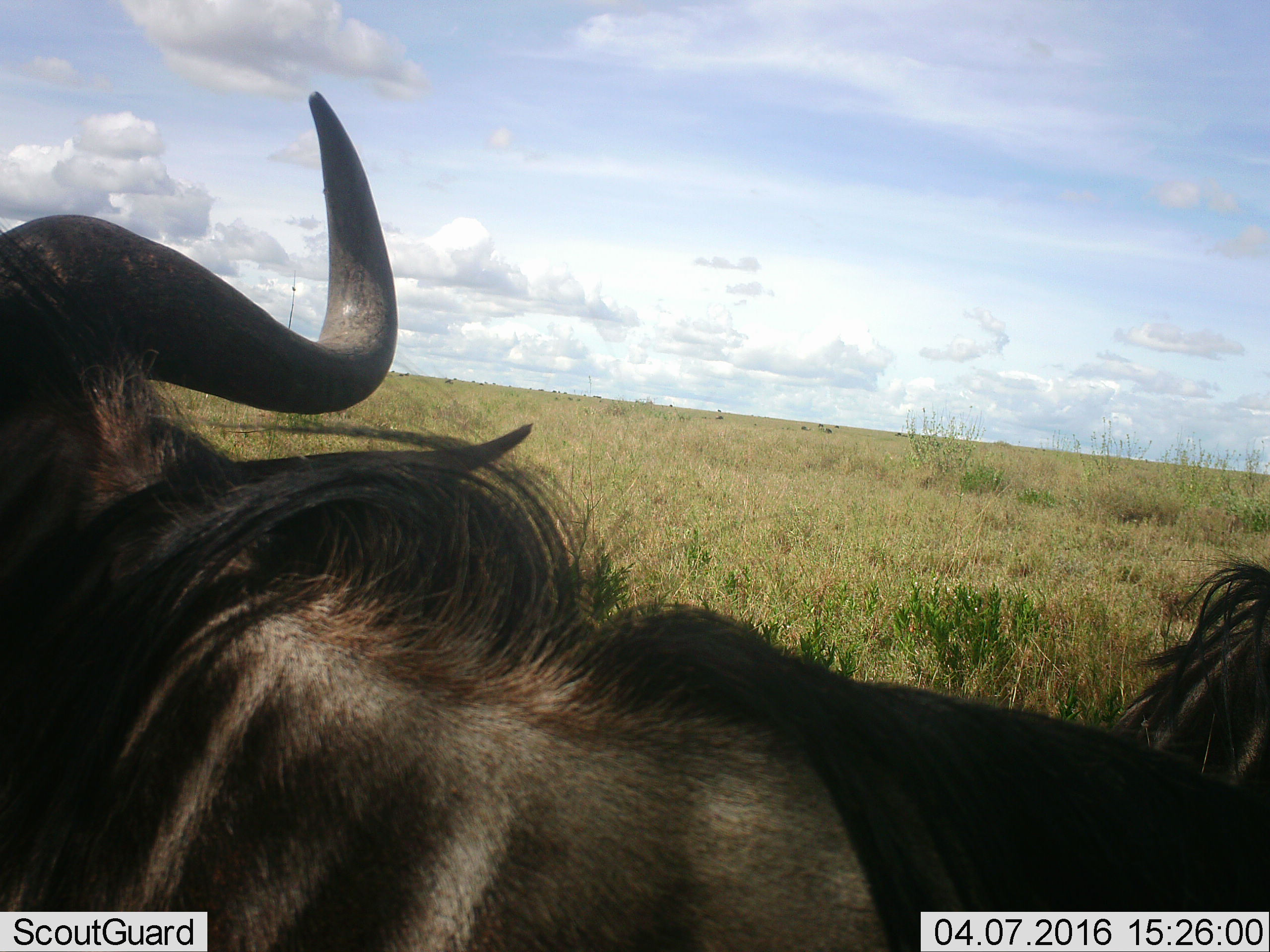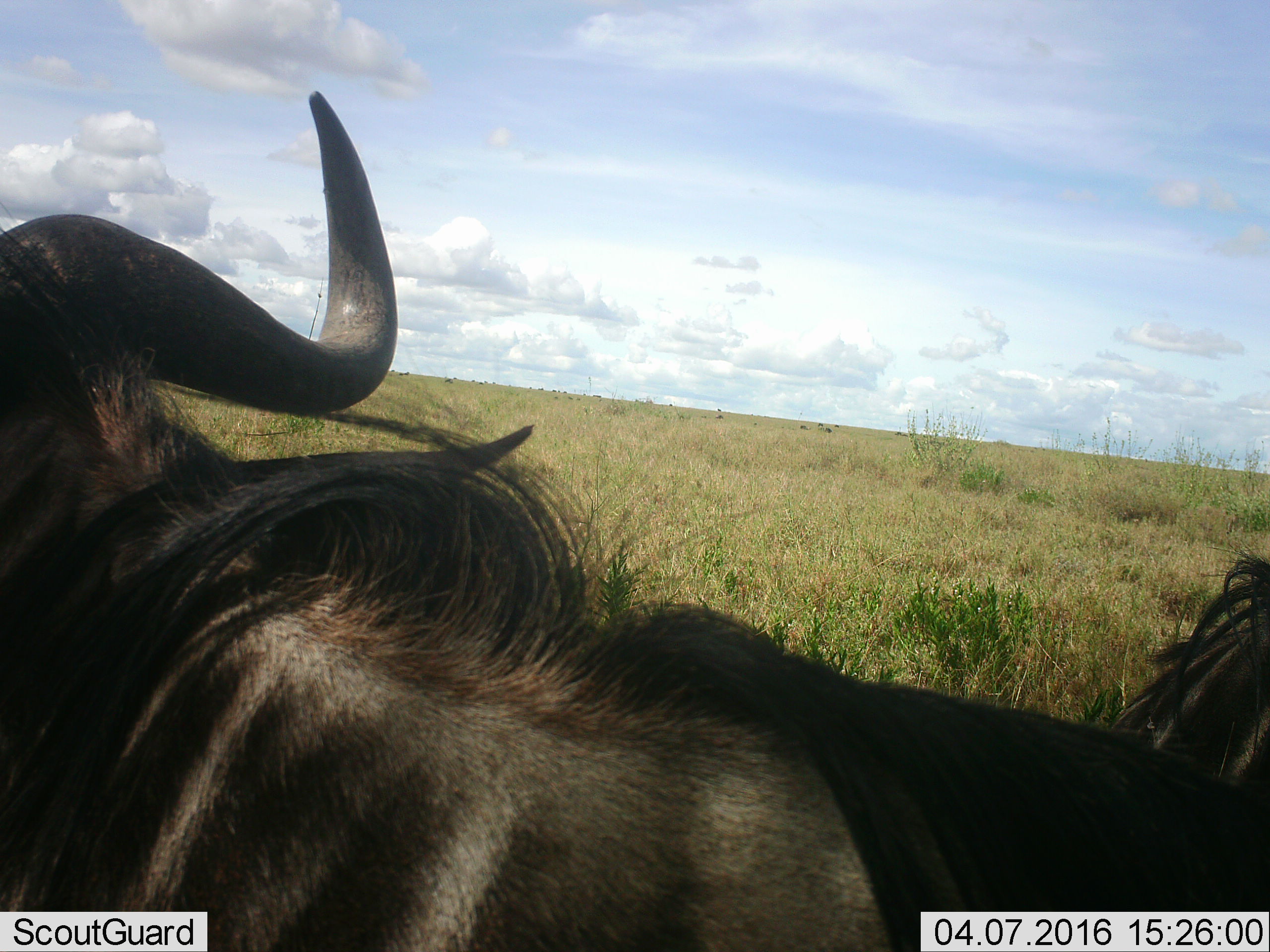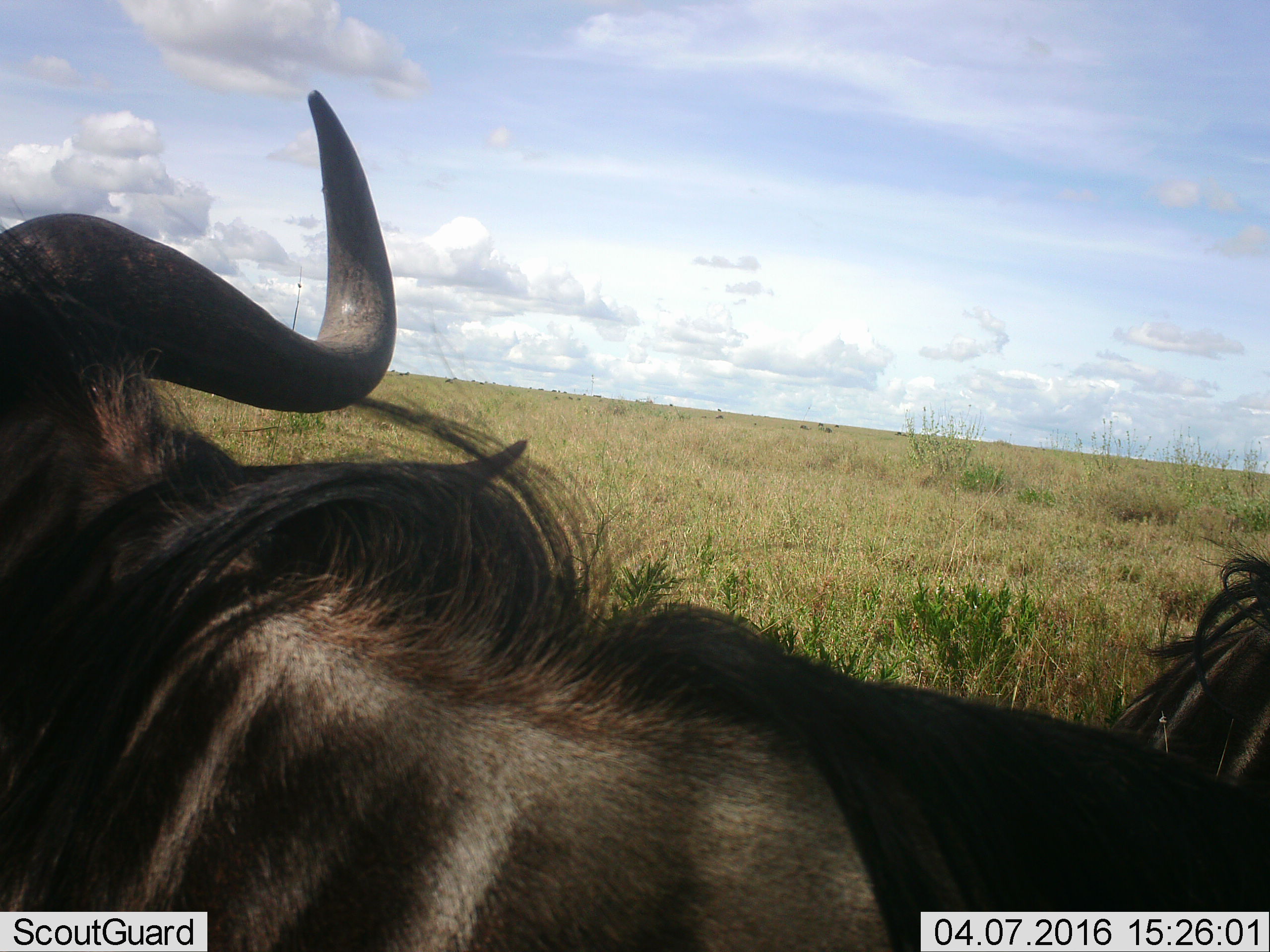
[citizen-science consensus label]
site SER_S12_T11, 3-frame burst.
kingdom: Animalia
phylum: Chordata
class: Mammalia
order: Artiodactyla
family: Bovidae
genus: Connochaetes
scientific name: Connochaetes taurinus taurinus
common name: blue wildebeest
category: wildebeestblue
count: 2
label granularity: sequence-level